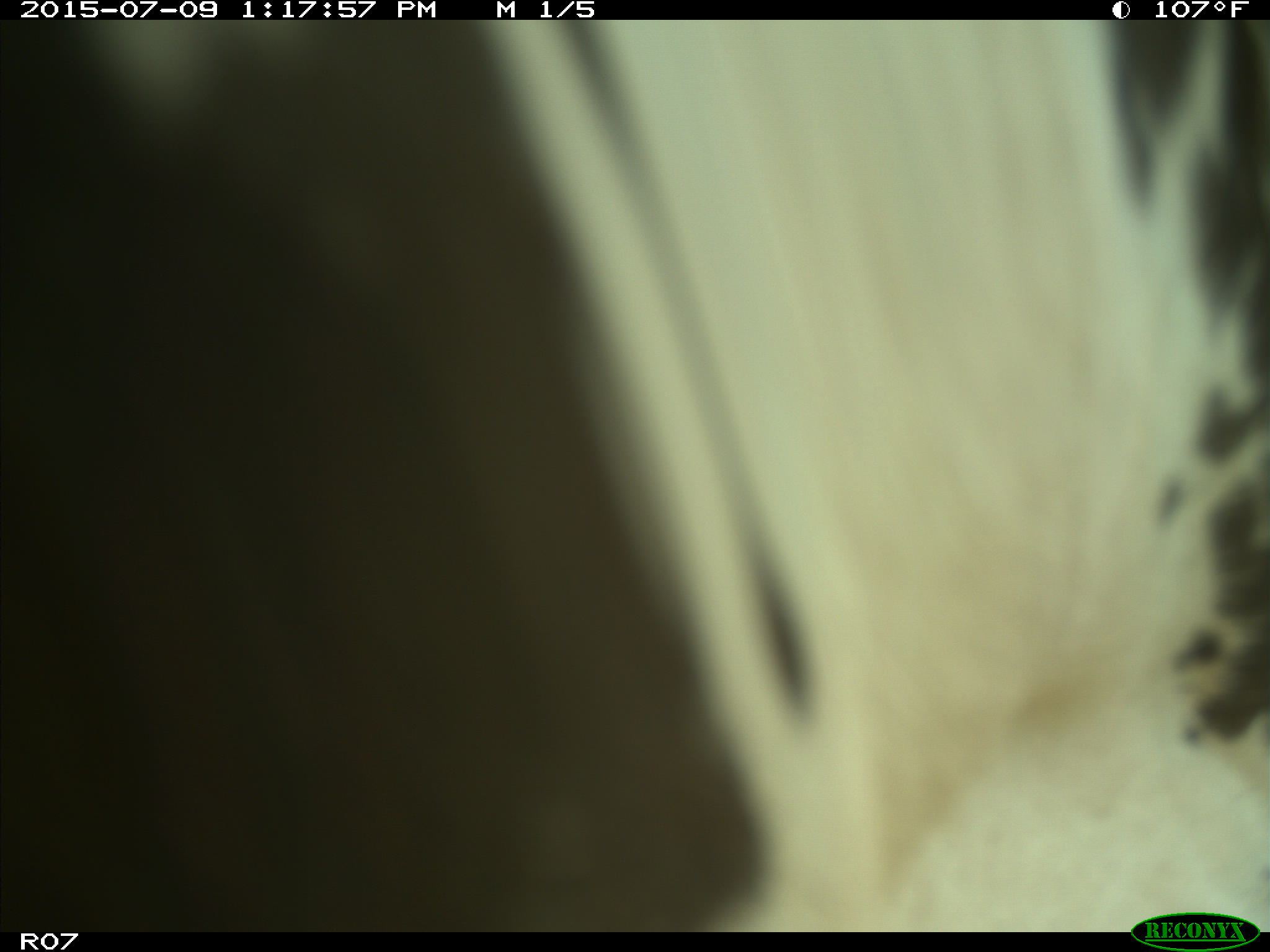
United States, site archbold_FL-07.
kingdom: Animalia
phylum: Chordata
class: Mammalia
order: Artiodactyla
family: Bovidae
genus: Bos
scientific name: Bos taurus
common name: domestic cow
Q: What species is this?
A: Bos taurus (domestic cow).